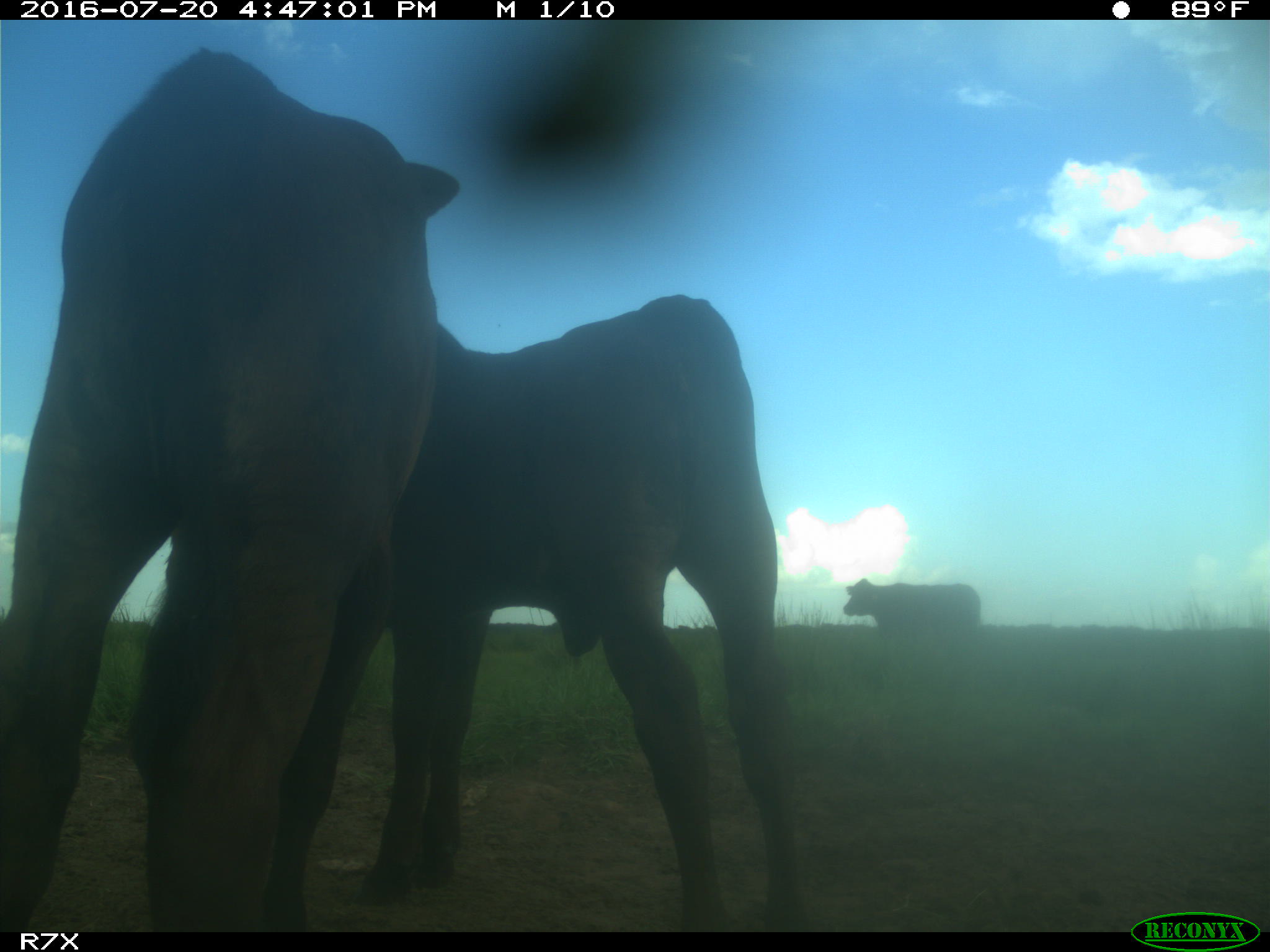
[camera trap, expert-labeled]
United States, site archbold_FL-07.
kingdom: Animalia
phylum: Chordata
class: Mammalia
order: Artiodactyla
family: Bovidae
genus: Bos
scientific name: Bos taurus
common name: domestic cow